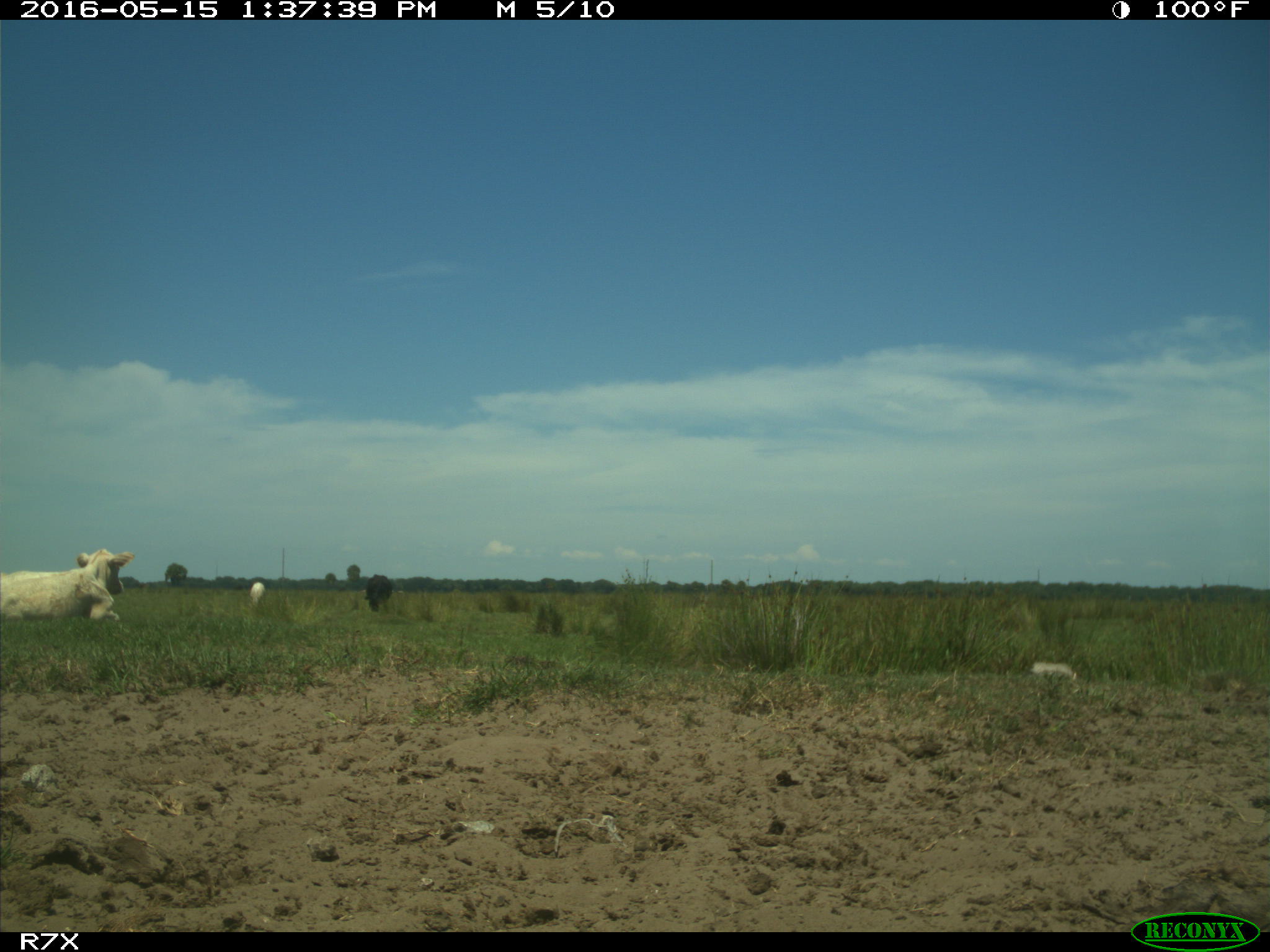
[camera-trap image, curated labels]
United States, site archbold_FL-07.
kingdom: Animalia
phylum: Chordata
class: Mammalia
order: Artiodactyla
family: Bovidae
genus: Bos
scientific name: Bos taurus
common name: domestic cow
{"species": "Bos taurus (domestic cow)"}